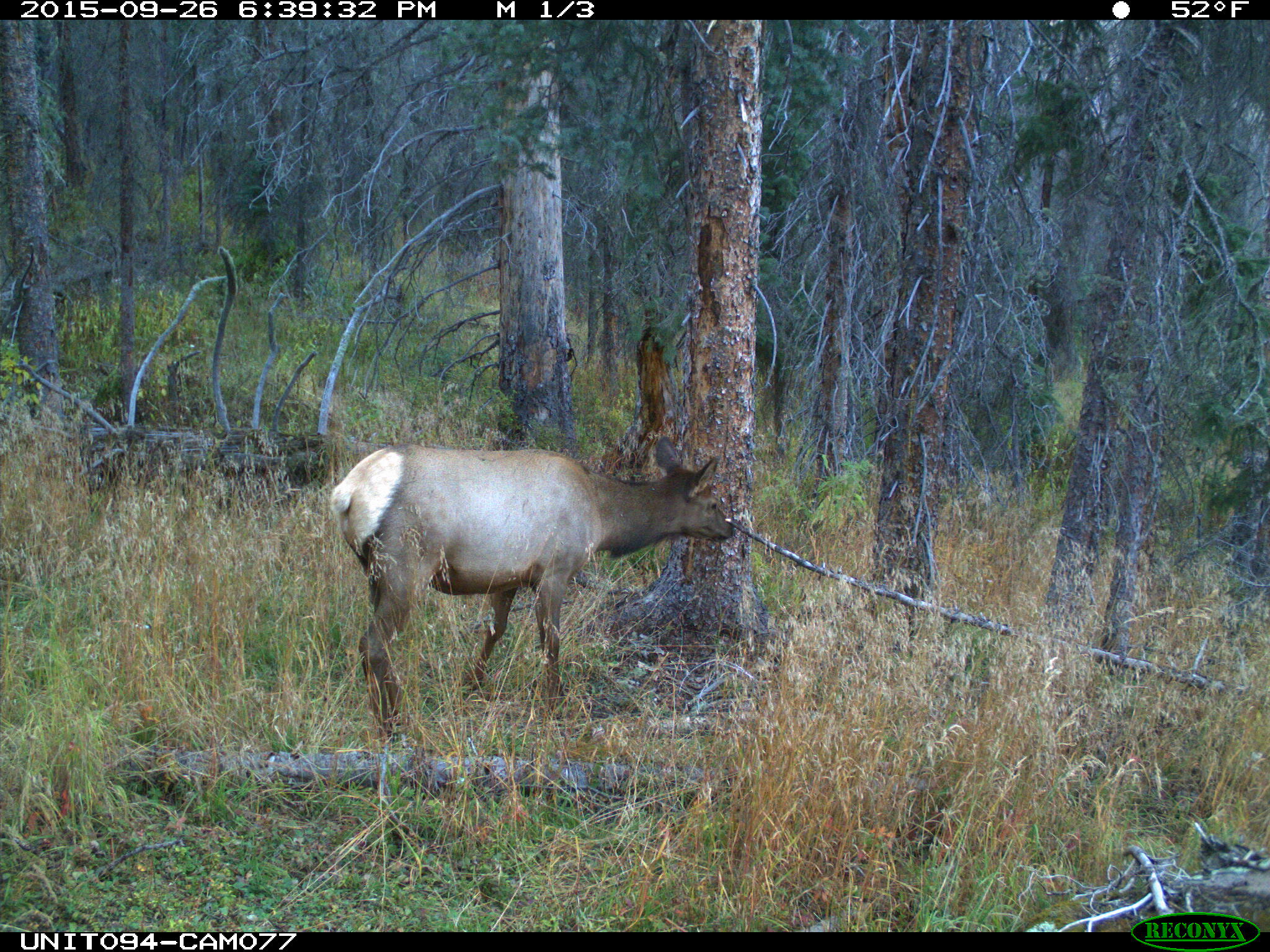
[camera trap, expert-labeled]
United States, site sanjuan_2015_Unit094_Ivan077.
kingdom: Animalia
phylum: Chordata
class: Mammalia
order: Artiodactyla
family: Cervidae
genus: Cervus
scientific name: Cervus elaphus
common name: red deer